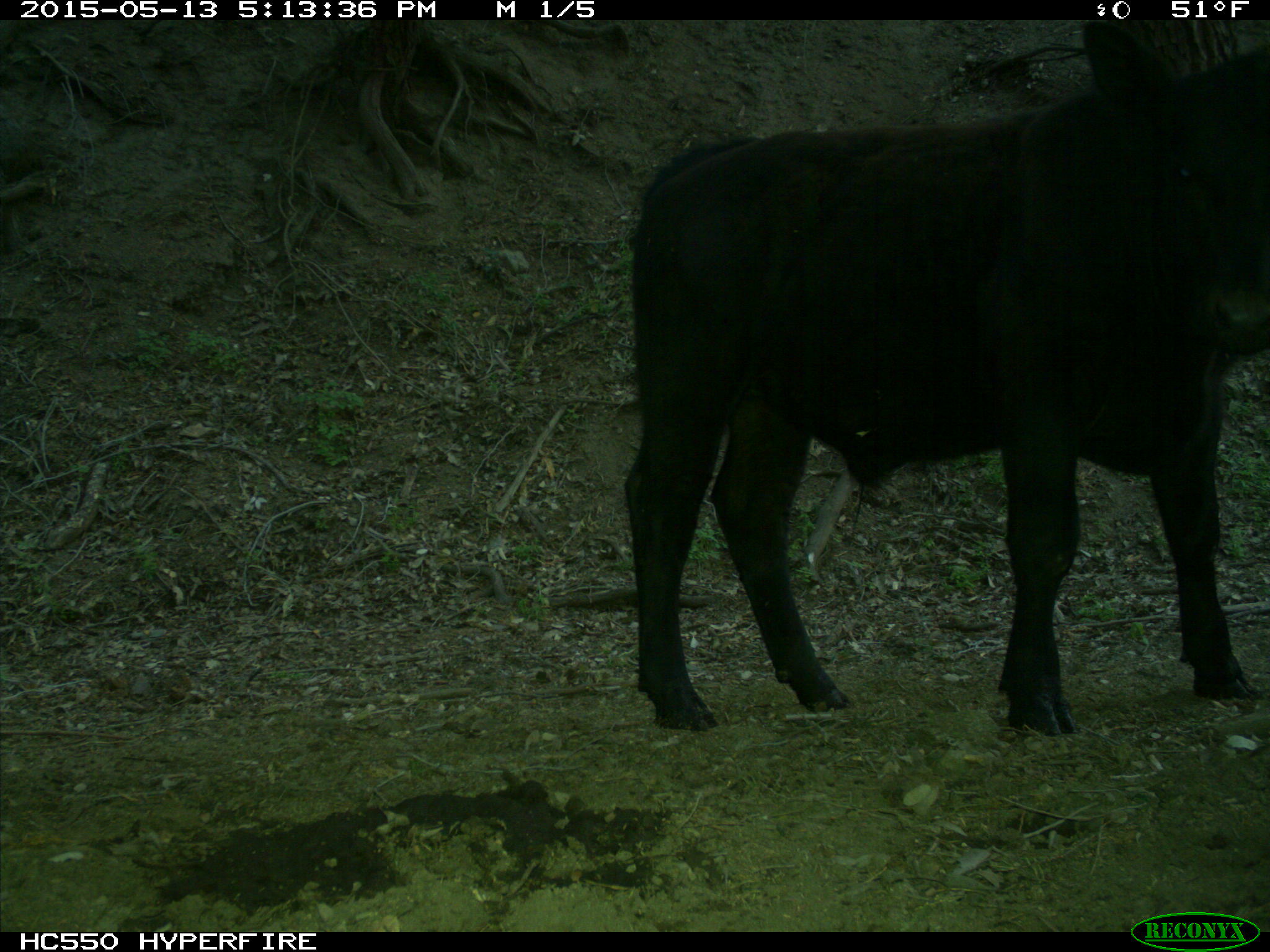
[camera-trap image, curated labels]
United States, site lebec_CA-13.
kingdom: Animalia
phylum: Chordata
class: Mammalia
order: Artiodactyla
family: Bovidae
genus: Bos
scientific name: Bos taurus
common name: domestic cow